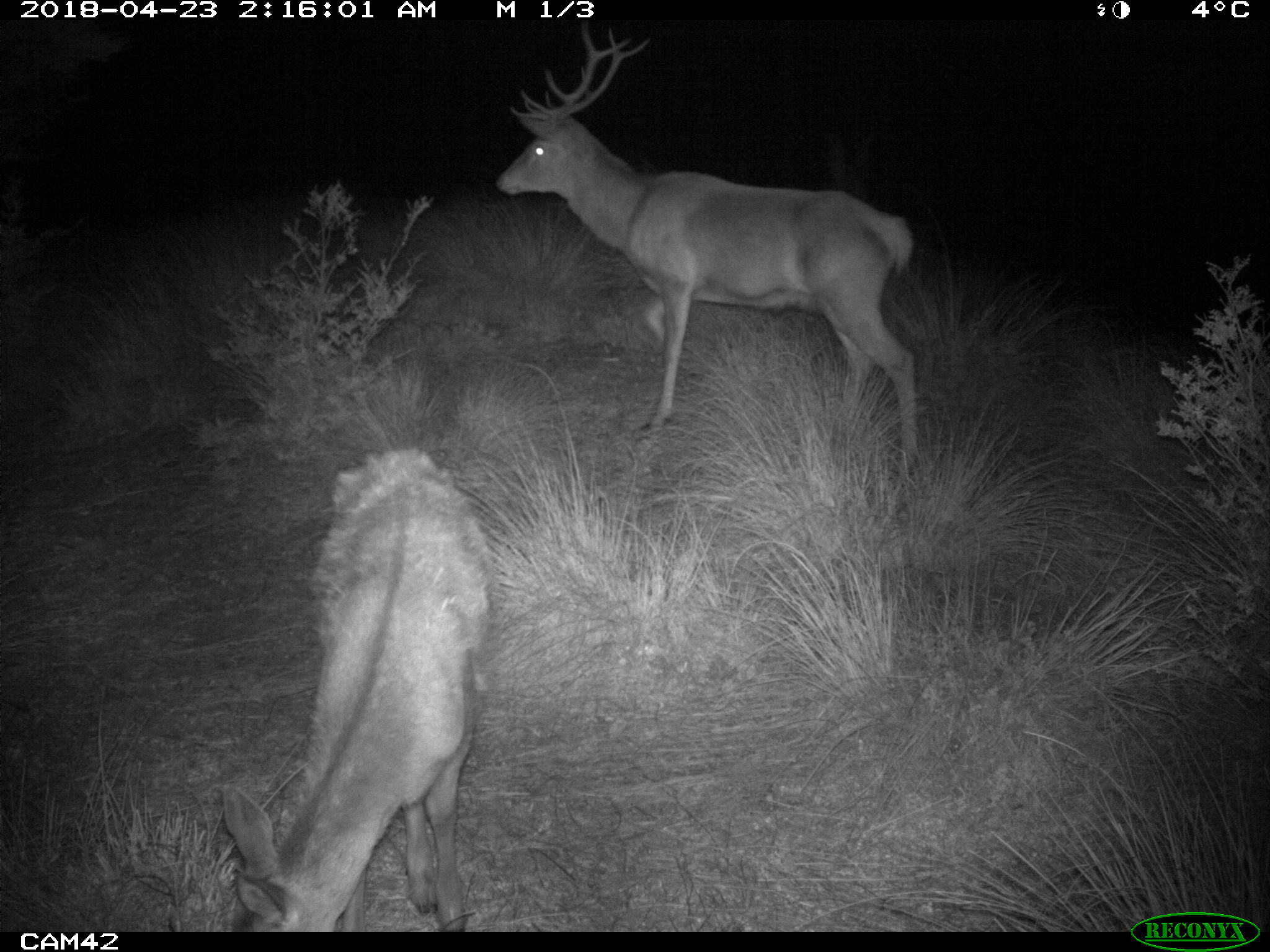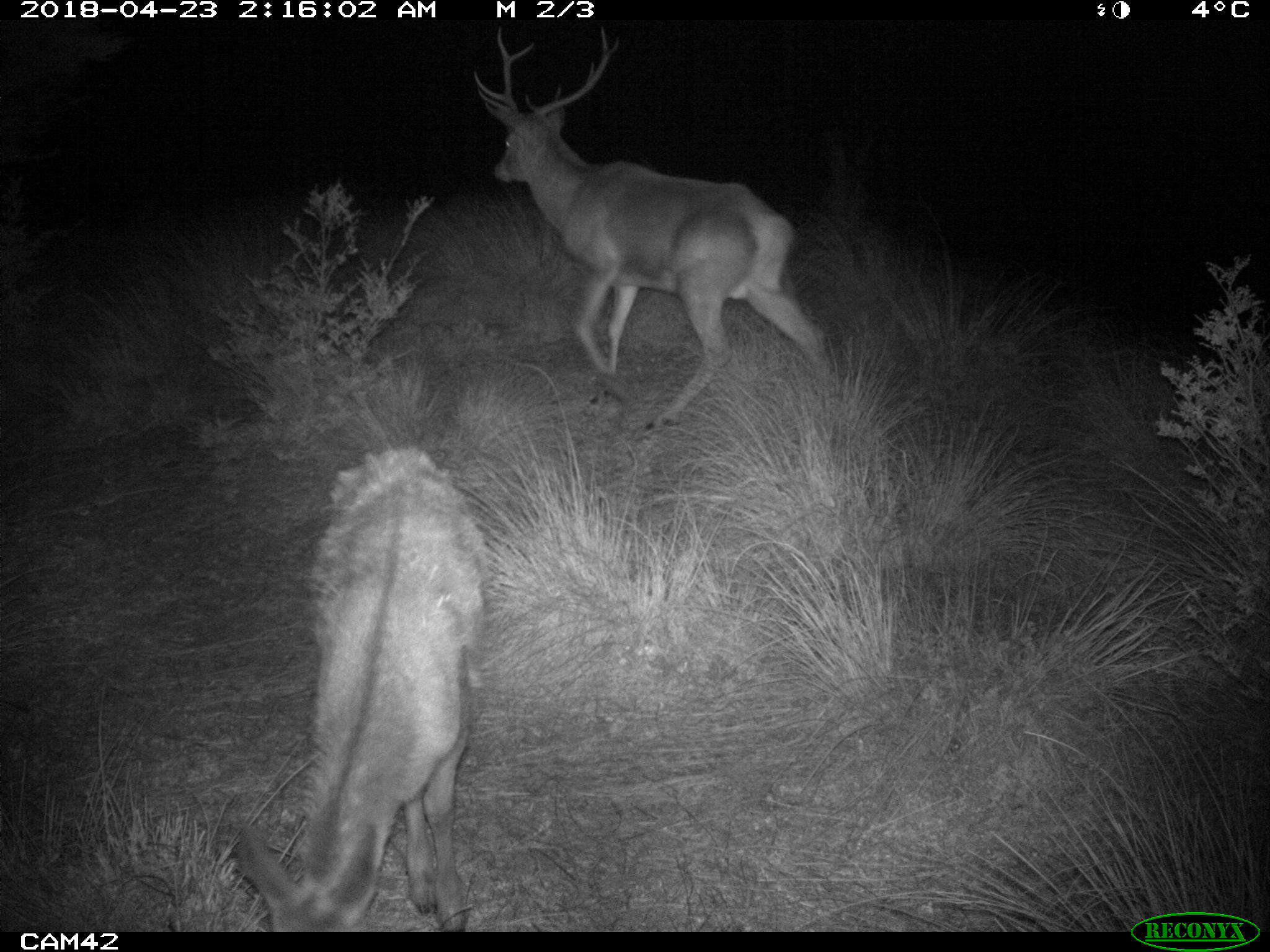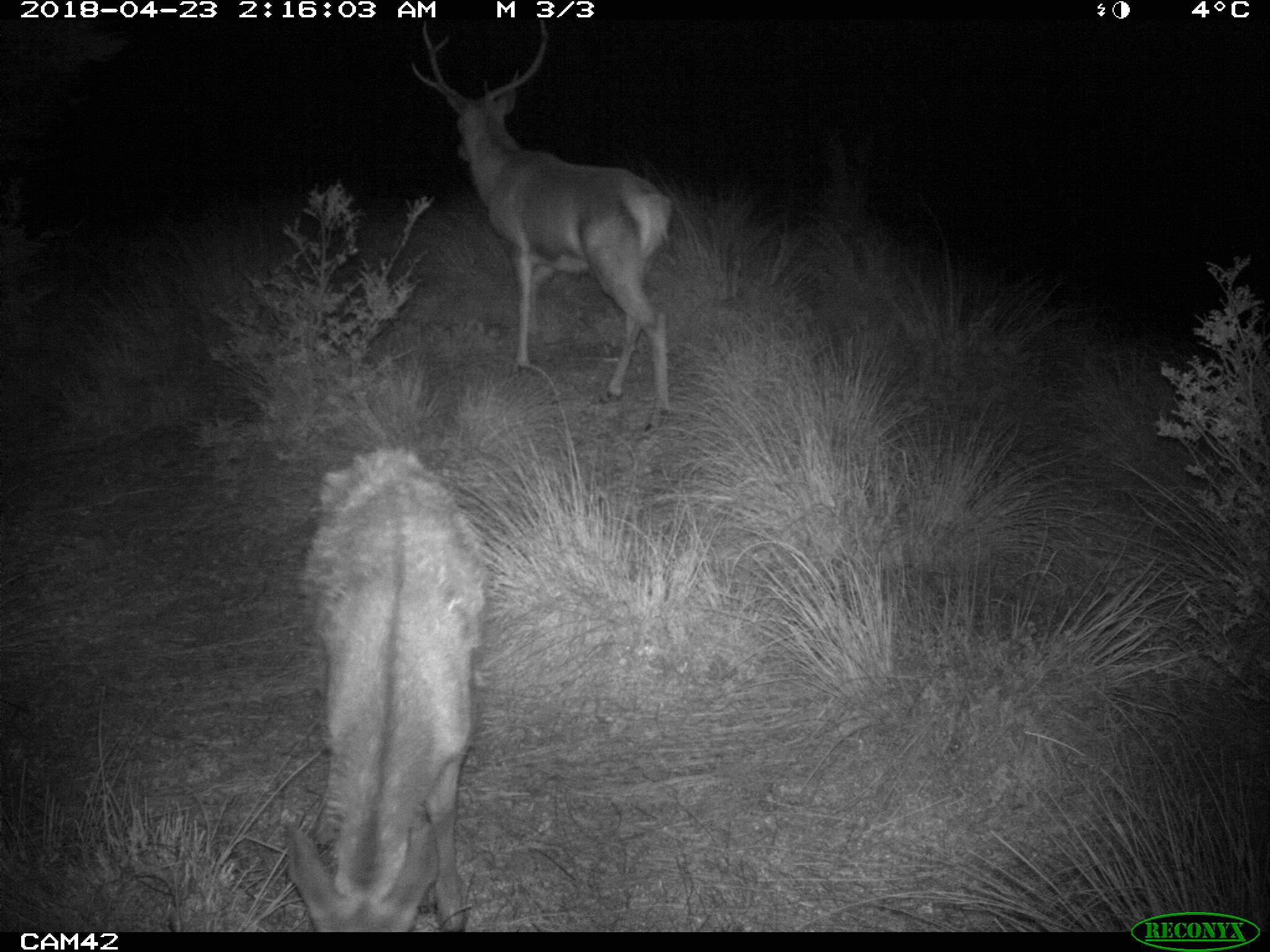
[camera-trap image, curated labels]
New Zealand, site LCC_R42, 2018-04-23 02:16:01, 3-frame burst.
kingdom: Animalia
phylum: Chordata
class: Mammalia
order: Artiodactyla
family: Cervidae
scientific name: Cervidae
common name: deer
Deer (Cervidae).